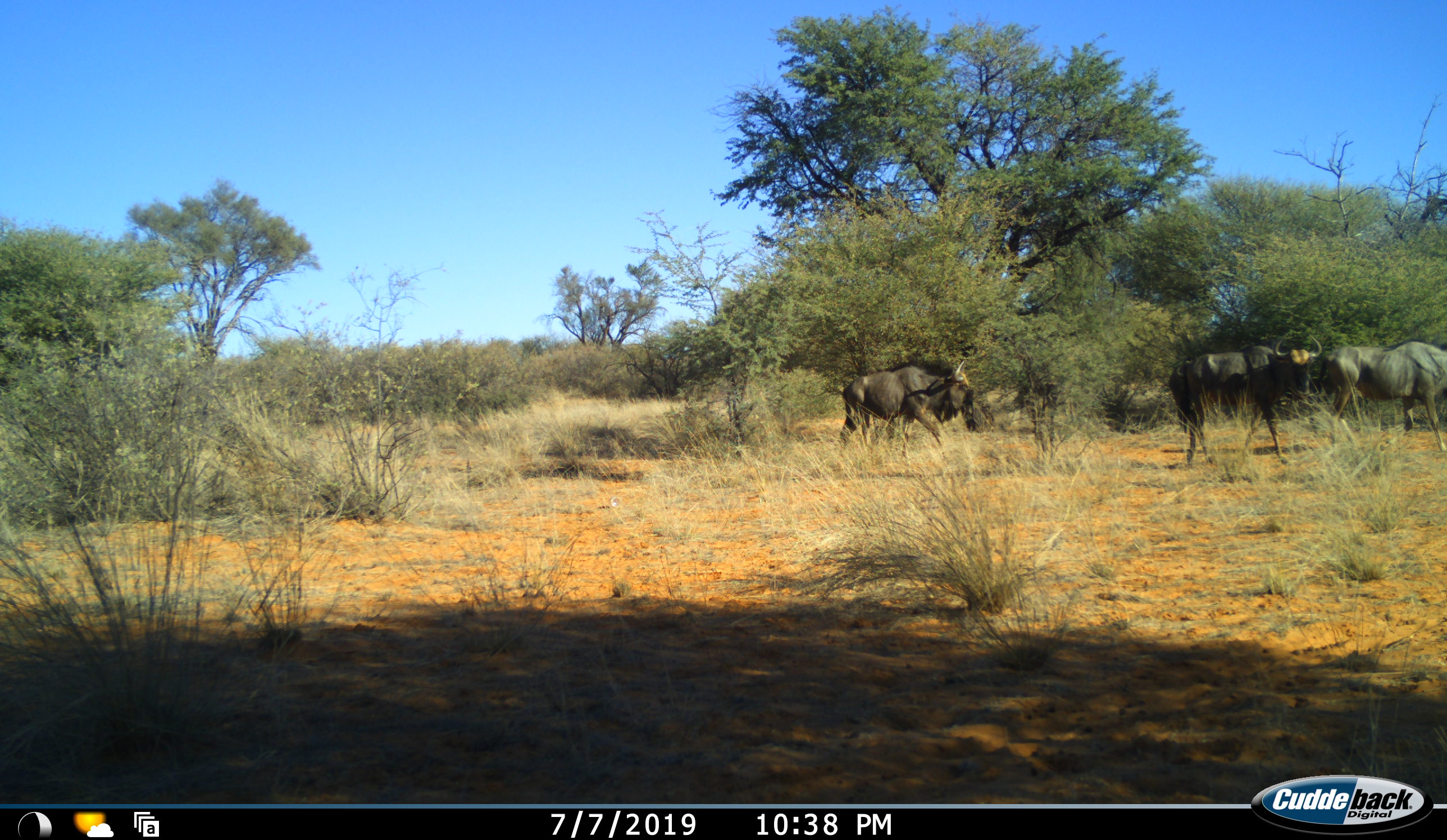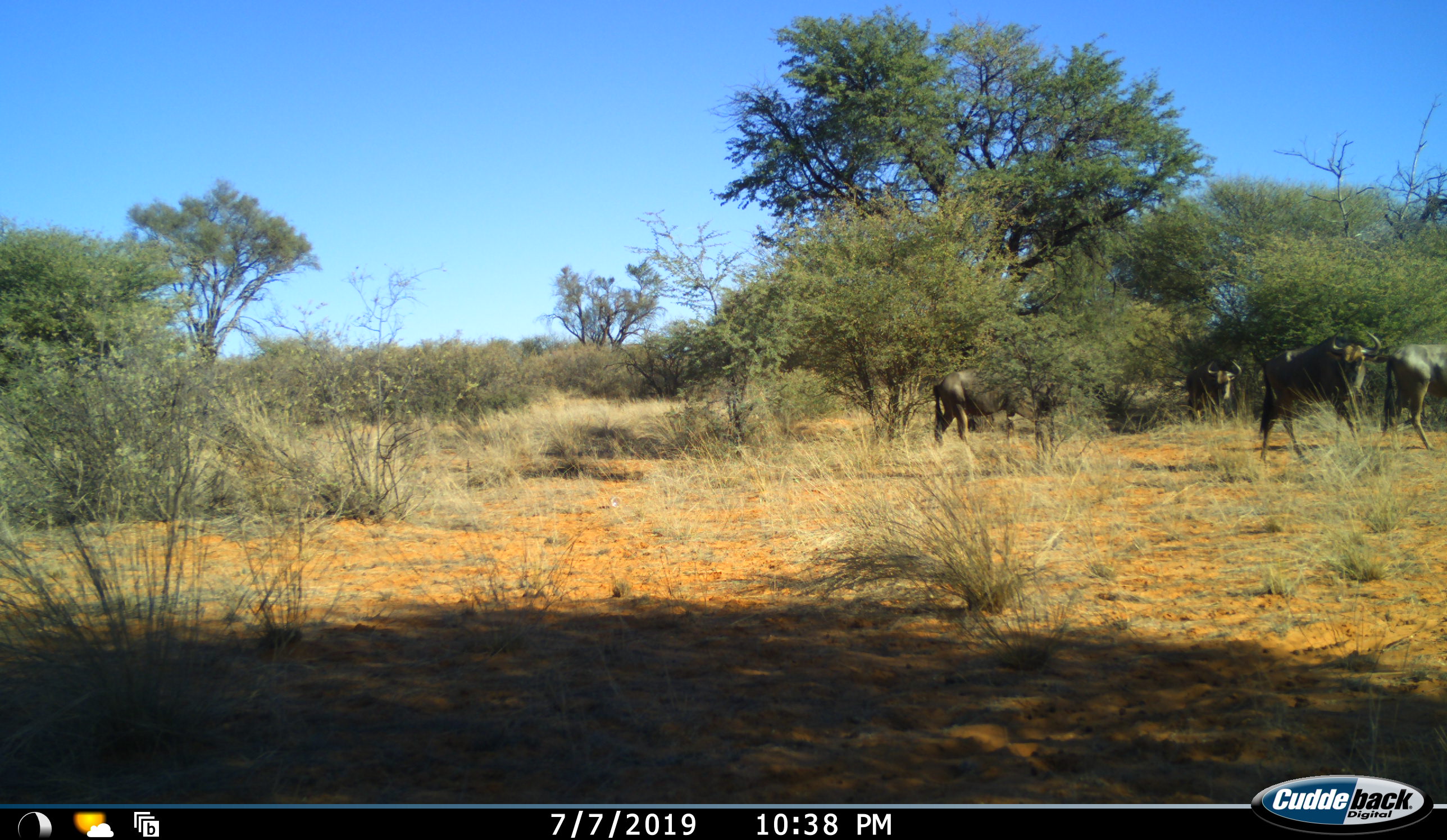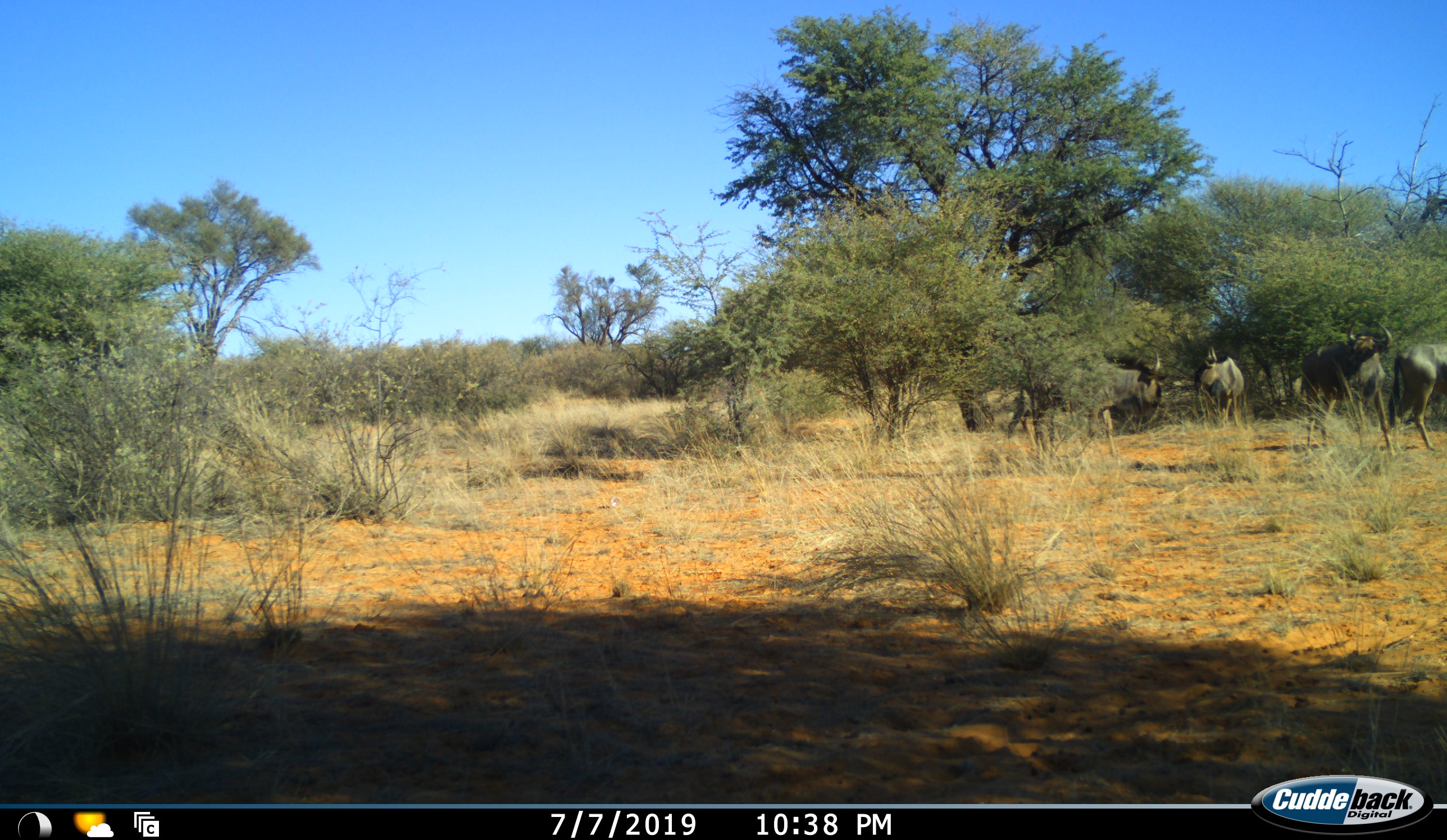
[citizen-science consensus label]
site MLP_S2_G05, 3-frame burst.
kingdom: Animalia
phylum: Chordata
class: Mammalia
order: Artiodactyla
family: Bovidae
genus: Connochaetes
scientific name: Connochaetes taurinus taurinus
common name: blue wildebeest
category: wildebeestblue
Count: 4.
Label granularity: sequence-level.